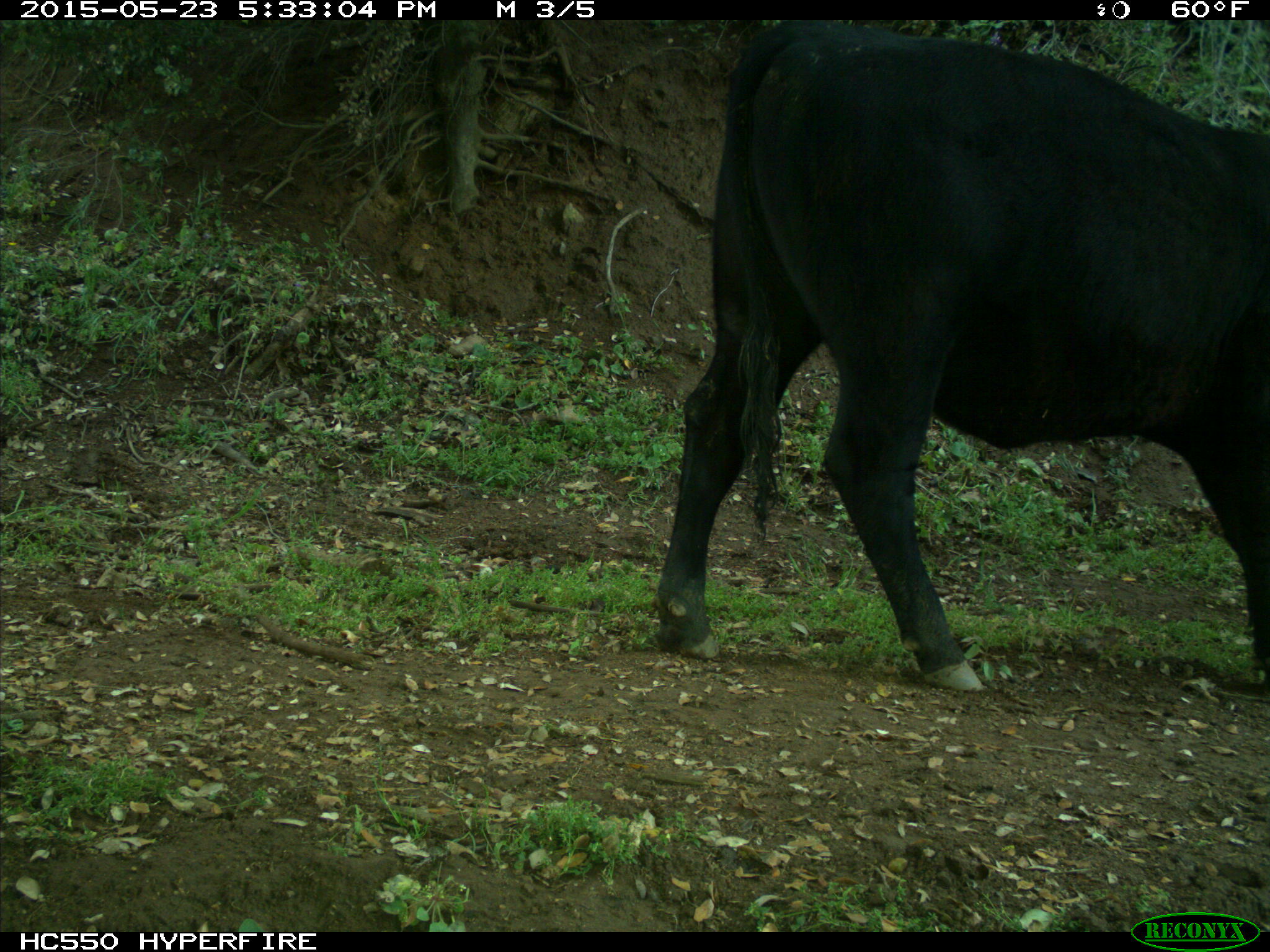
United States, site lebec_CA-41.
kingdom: Animalia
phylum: Chordata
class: Mammalia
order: Artiodactyla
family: Bovidae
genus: Bos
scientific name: Bos taurus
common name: domestic cow